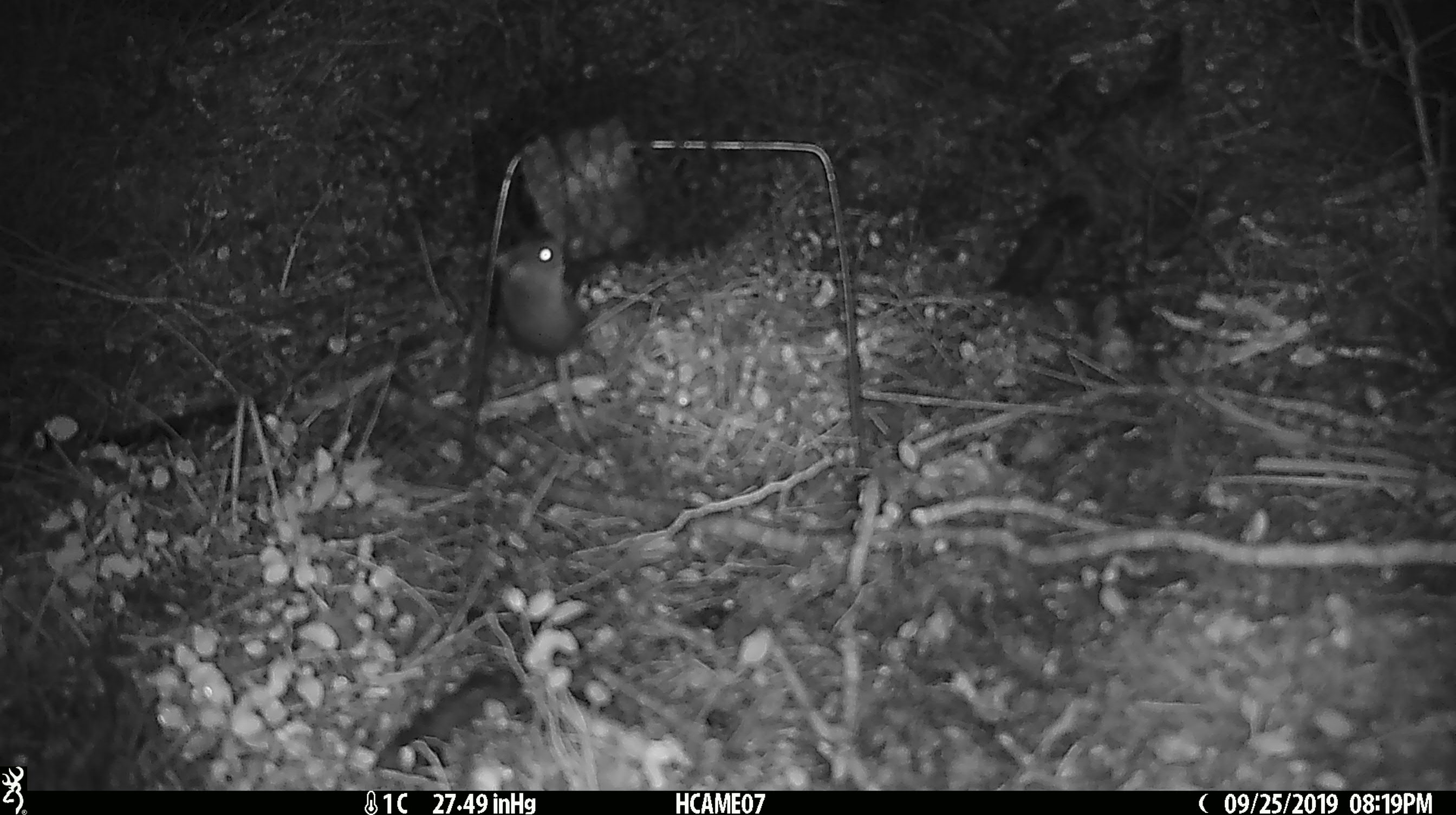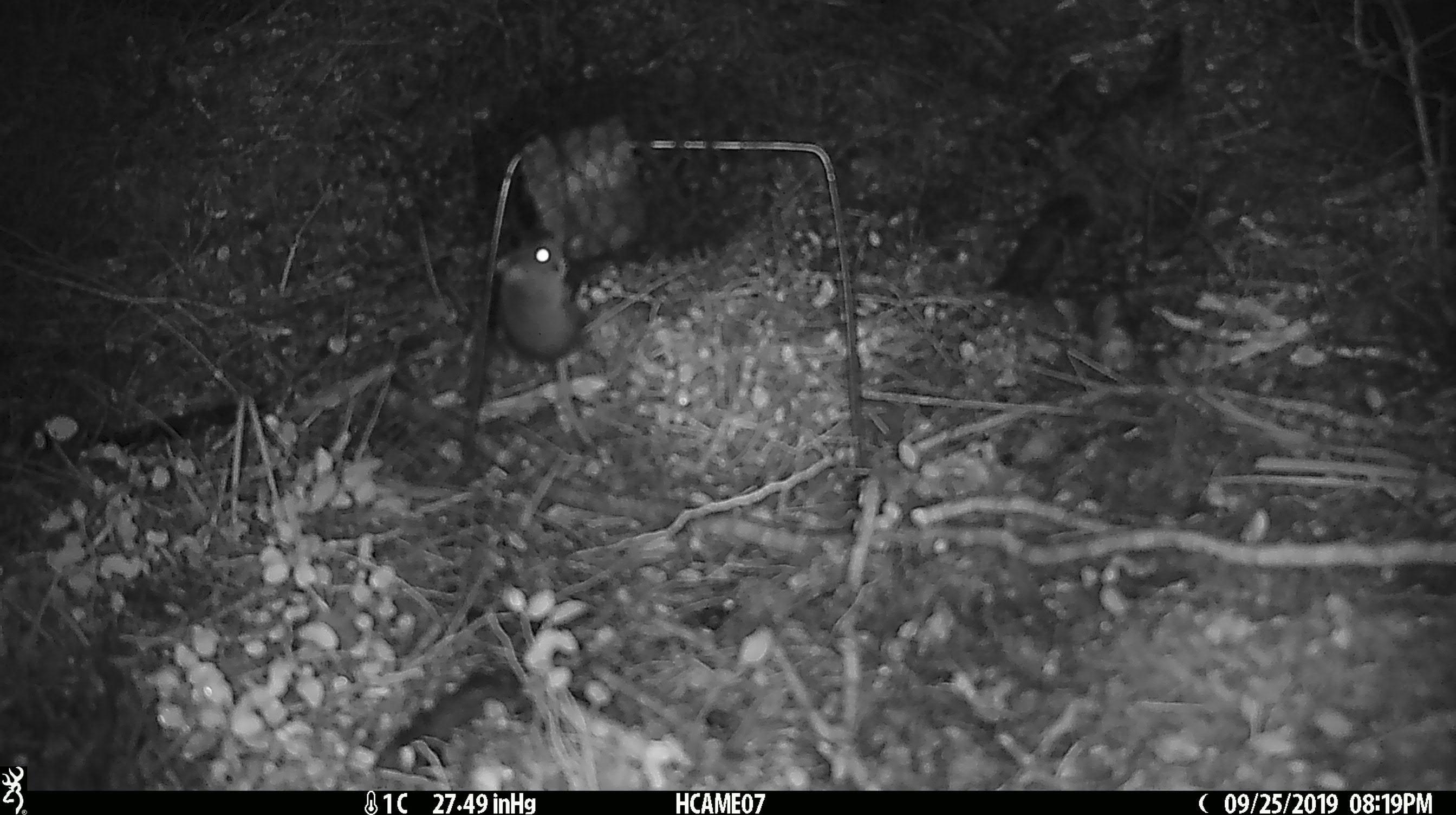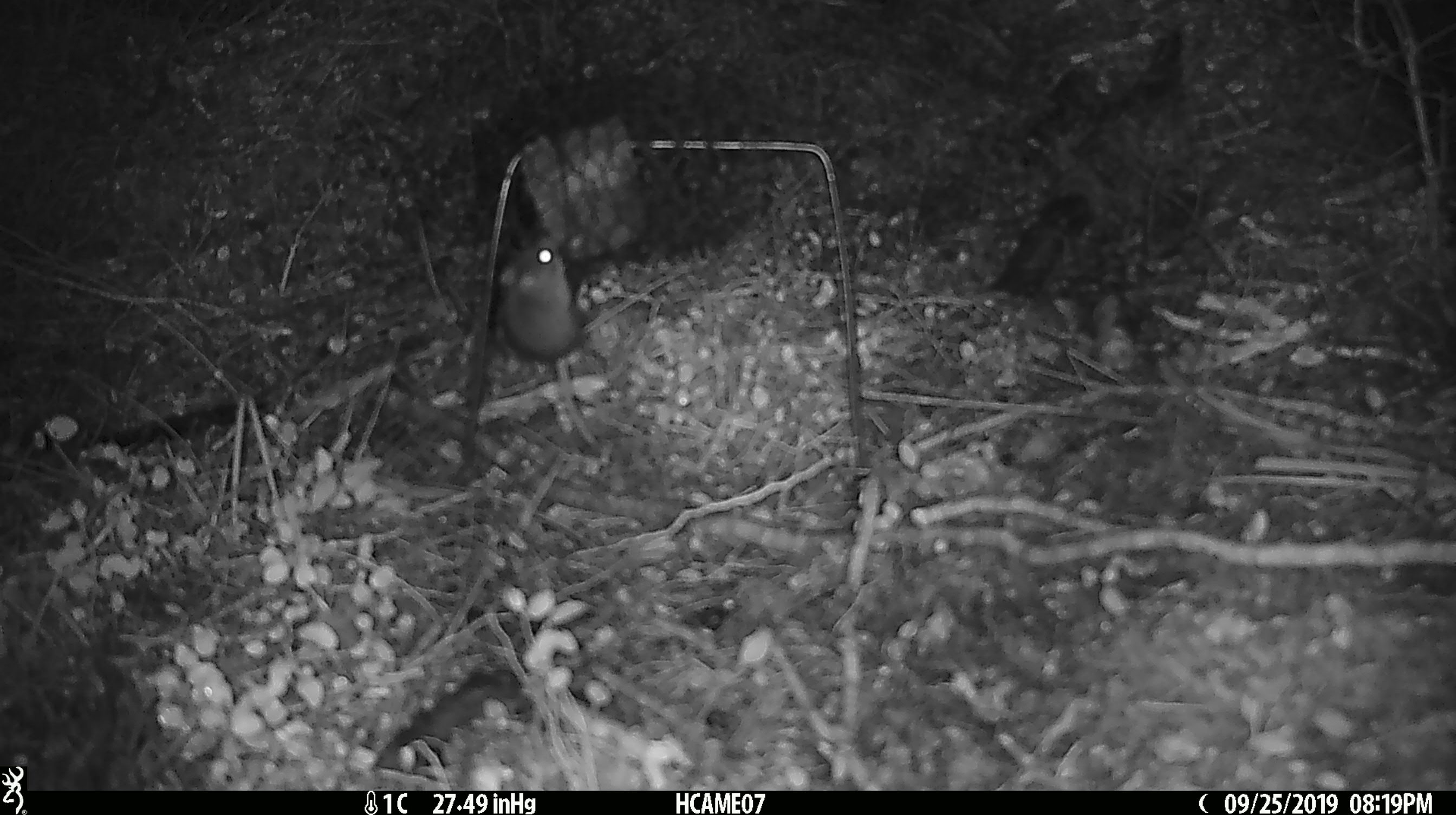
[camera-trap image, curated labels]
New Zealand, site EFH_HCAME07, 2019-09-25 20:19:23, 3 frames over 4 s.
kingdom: Animalia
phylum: Chordata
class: Mammalia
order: Rodentia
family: Muridae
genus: Mus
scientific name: Mus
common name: mouse